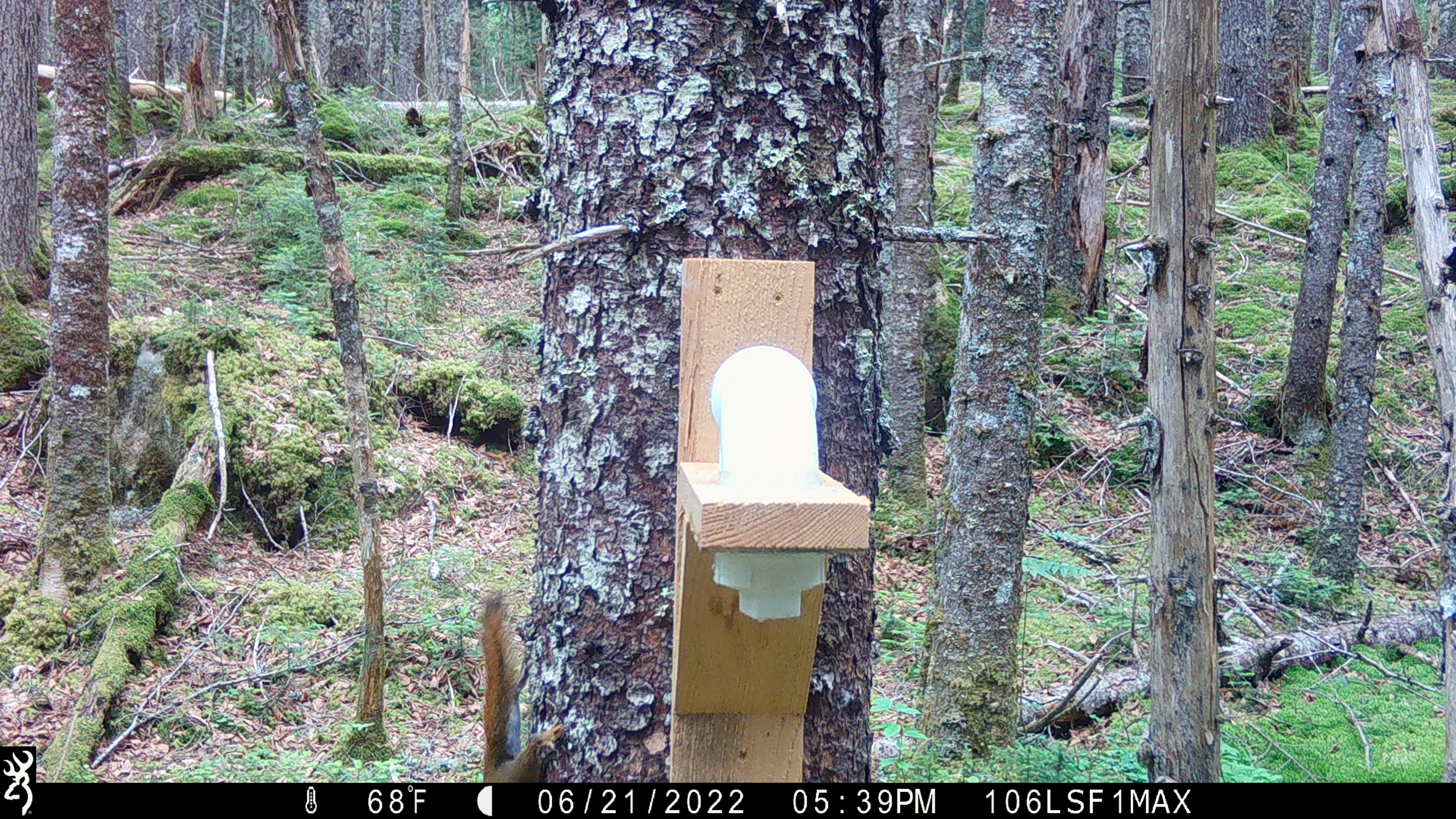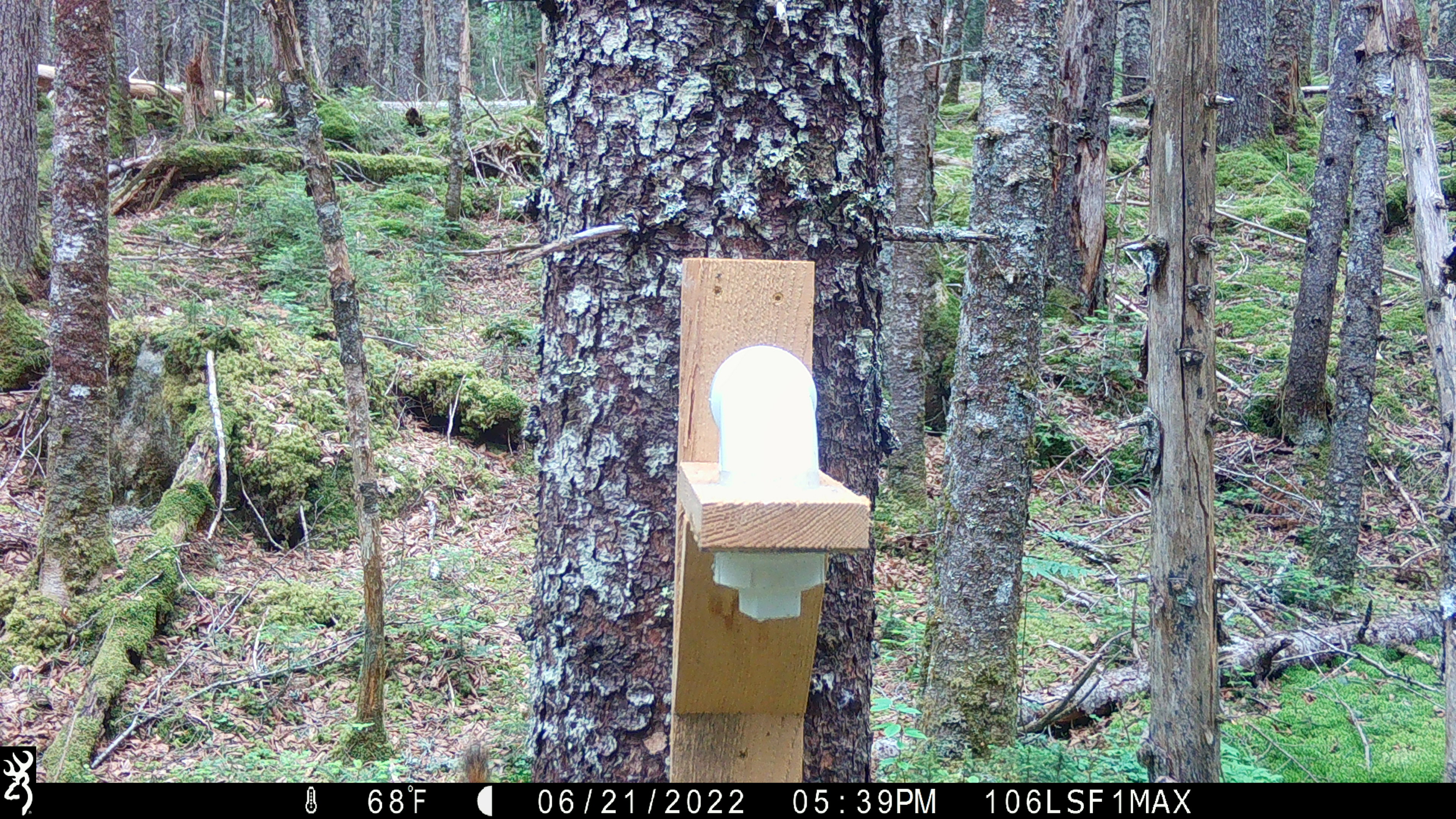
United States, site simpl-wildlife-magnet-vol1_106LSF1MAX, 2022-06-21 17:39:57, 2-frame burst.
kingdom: Animalia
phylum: Chordata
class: Mammalia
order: Rodentia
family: Sciuridae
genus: Tamiasciurus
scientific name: Tamiasciurus hudsonicus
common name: red squirrel